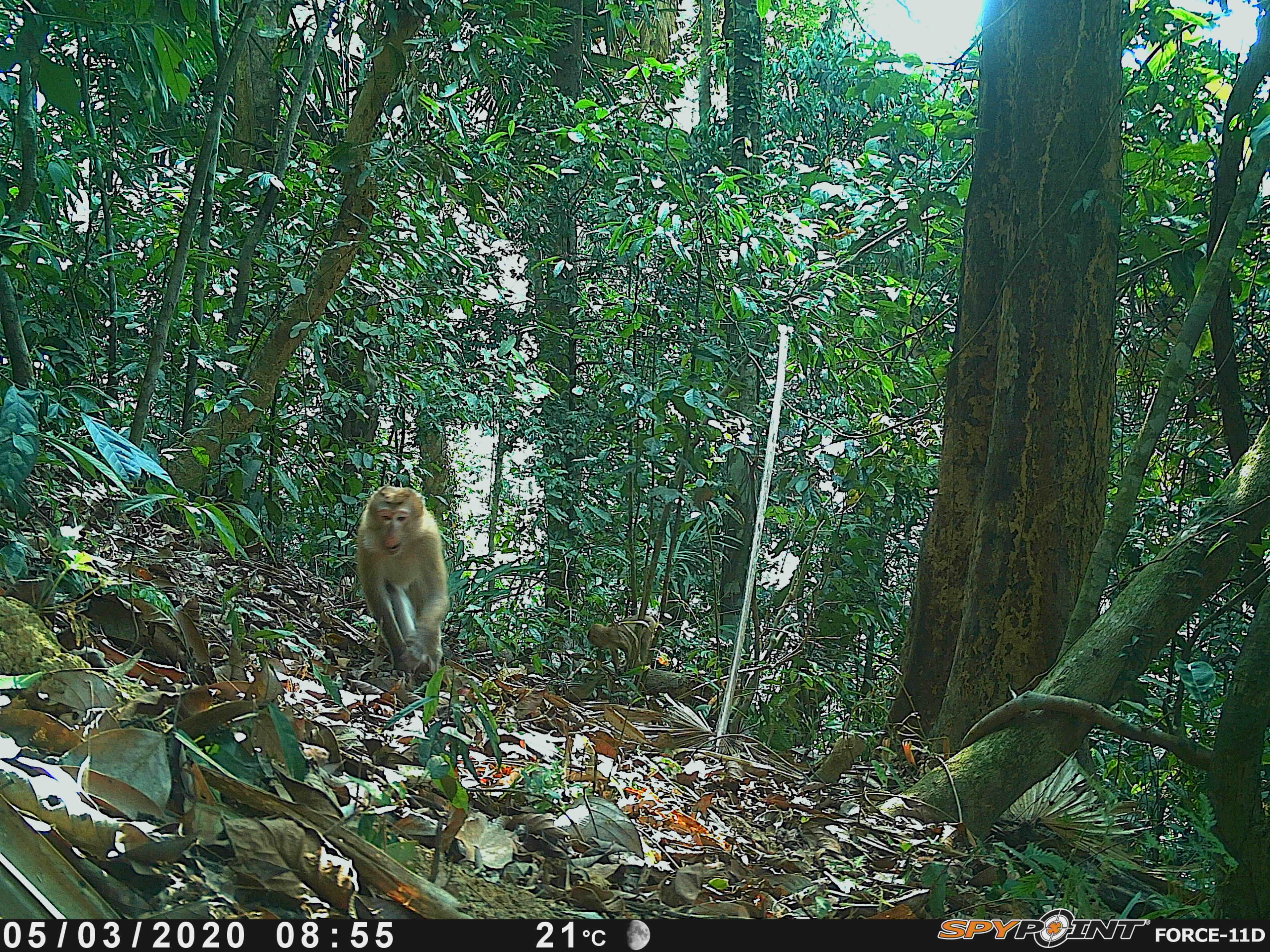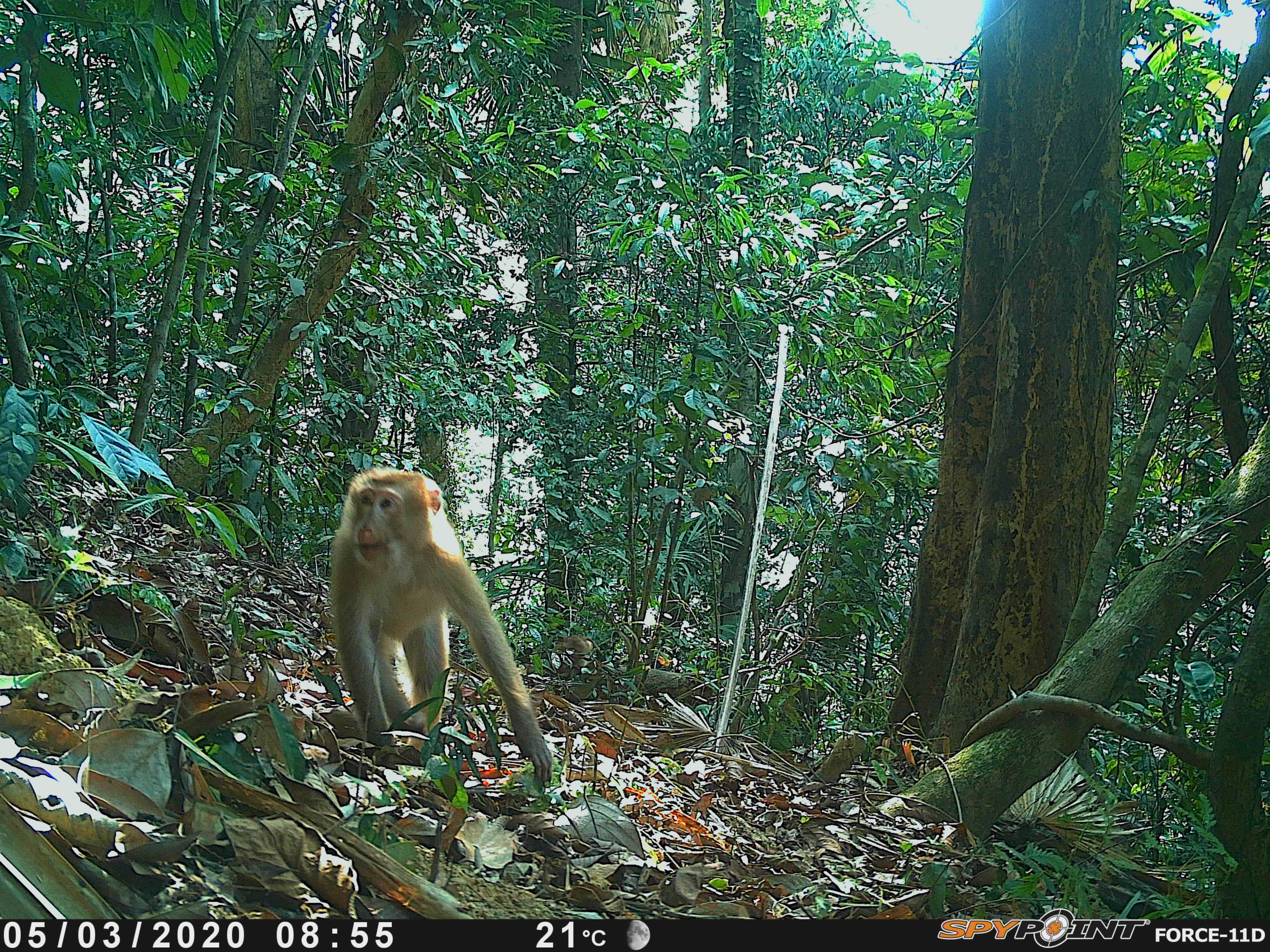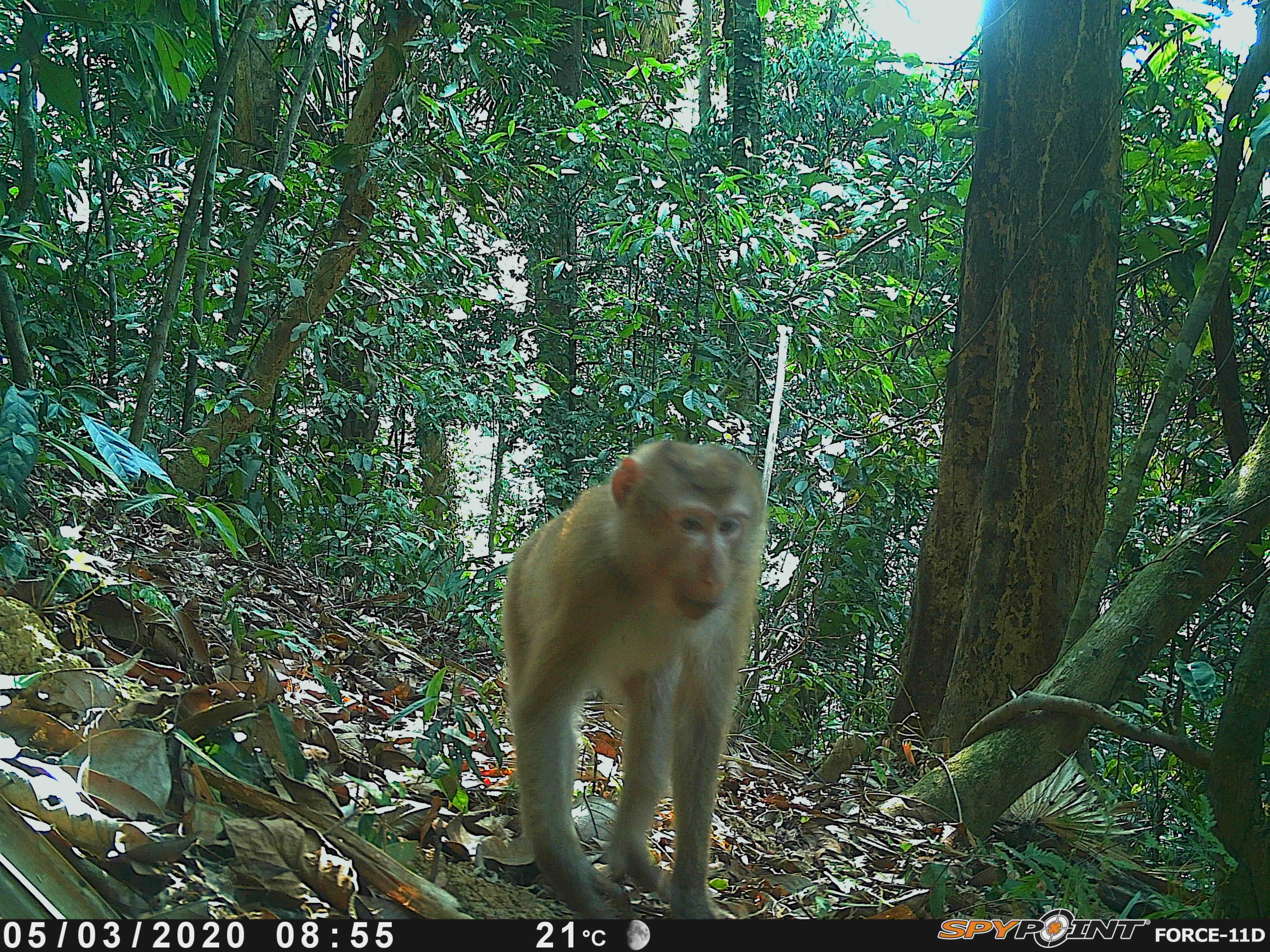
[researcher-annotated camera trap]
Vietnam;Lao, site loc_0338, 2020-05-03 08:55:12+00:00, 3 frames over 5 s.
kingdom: Animalia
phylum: Chordata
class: Mammalia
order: Primates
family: Cercopithecidae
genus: Macaca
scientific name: Macaca nemestrina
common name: pig-tailed macaque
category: pig tailed macaque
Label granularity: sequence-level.